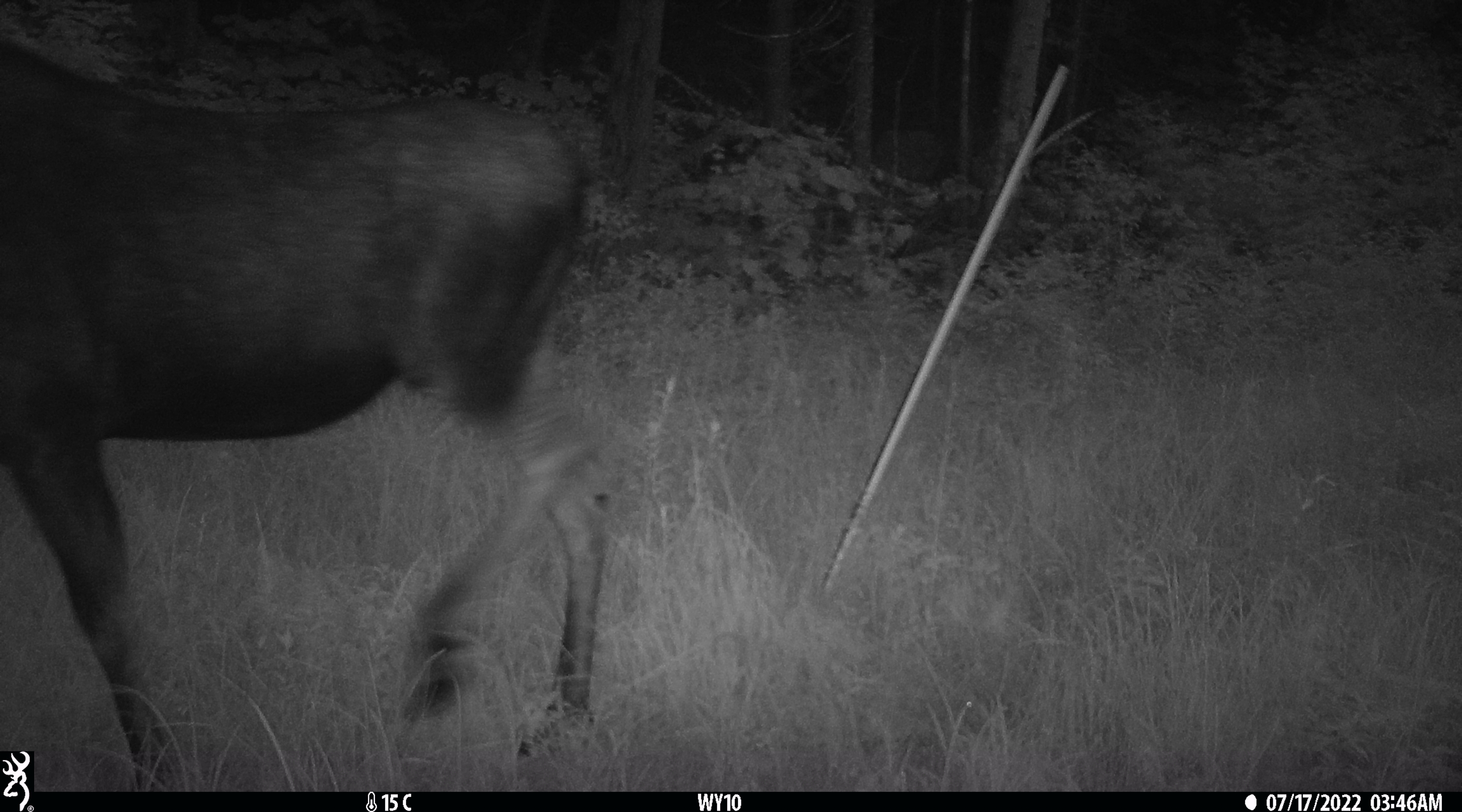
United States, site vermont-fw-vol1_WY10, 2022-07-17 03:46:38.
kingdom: Animalia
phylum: Chordata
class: Mammalia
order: Artiodactyla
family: Cervidae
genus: Alces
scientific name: Alces alces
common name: moose